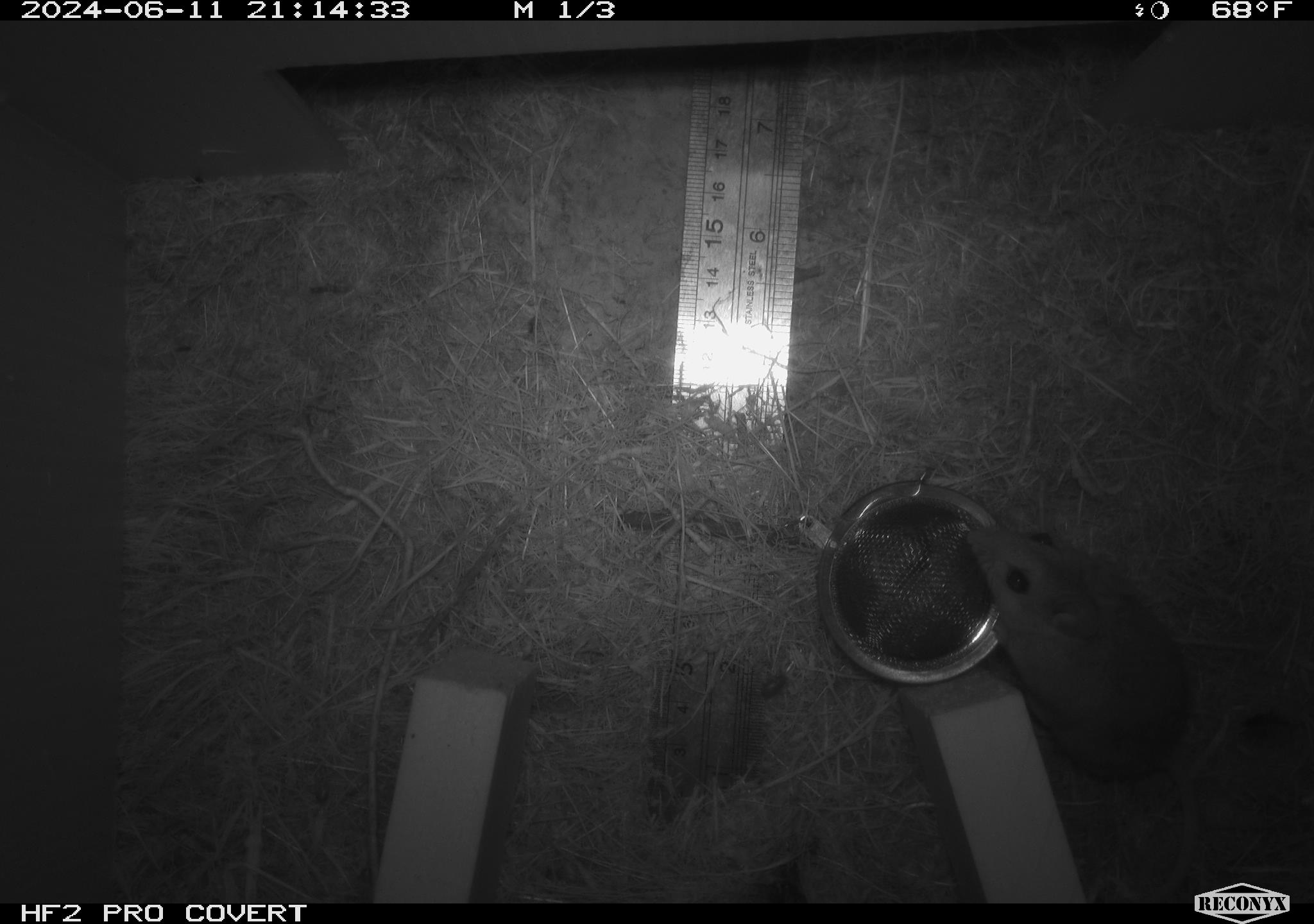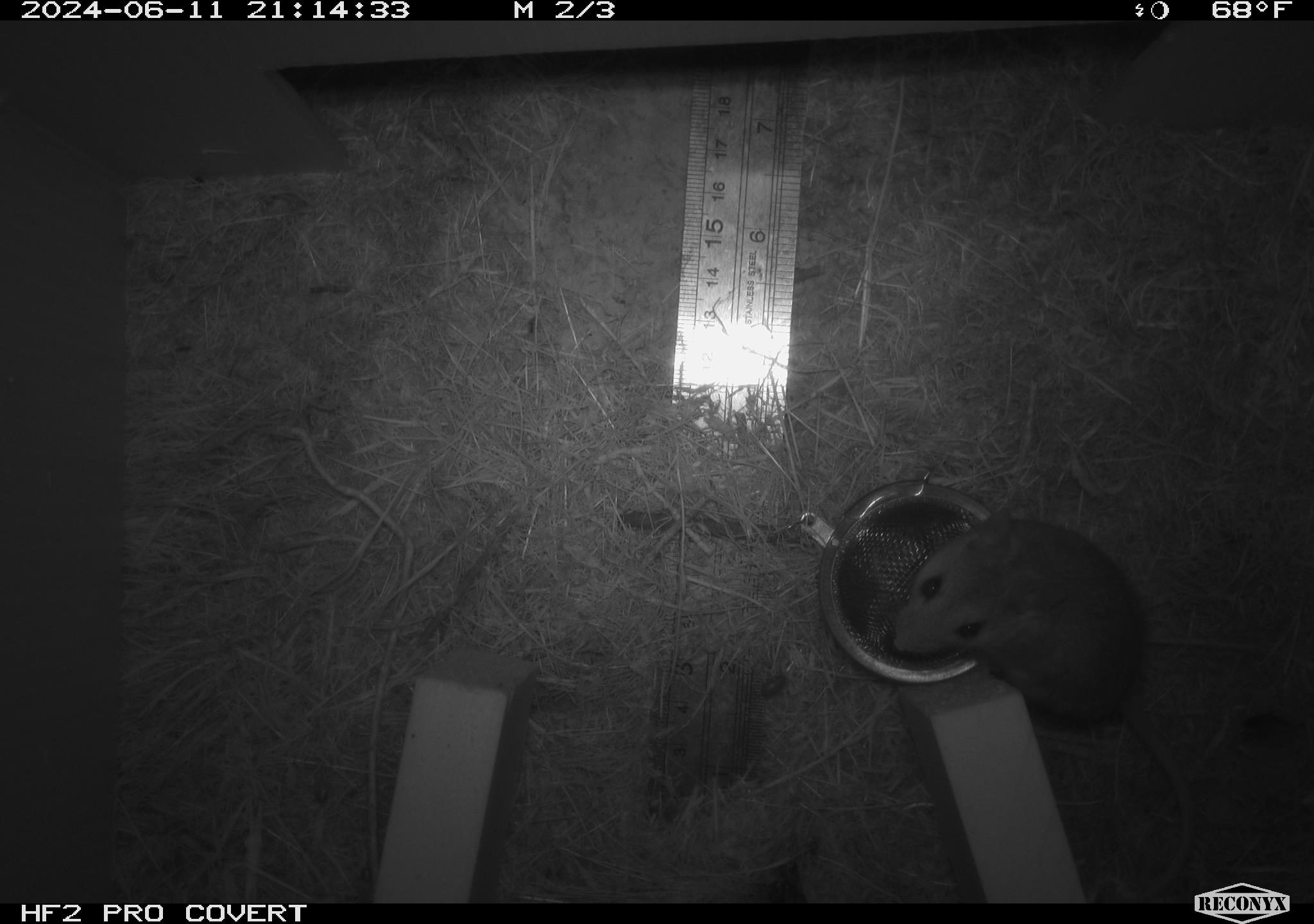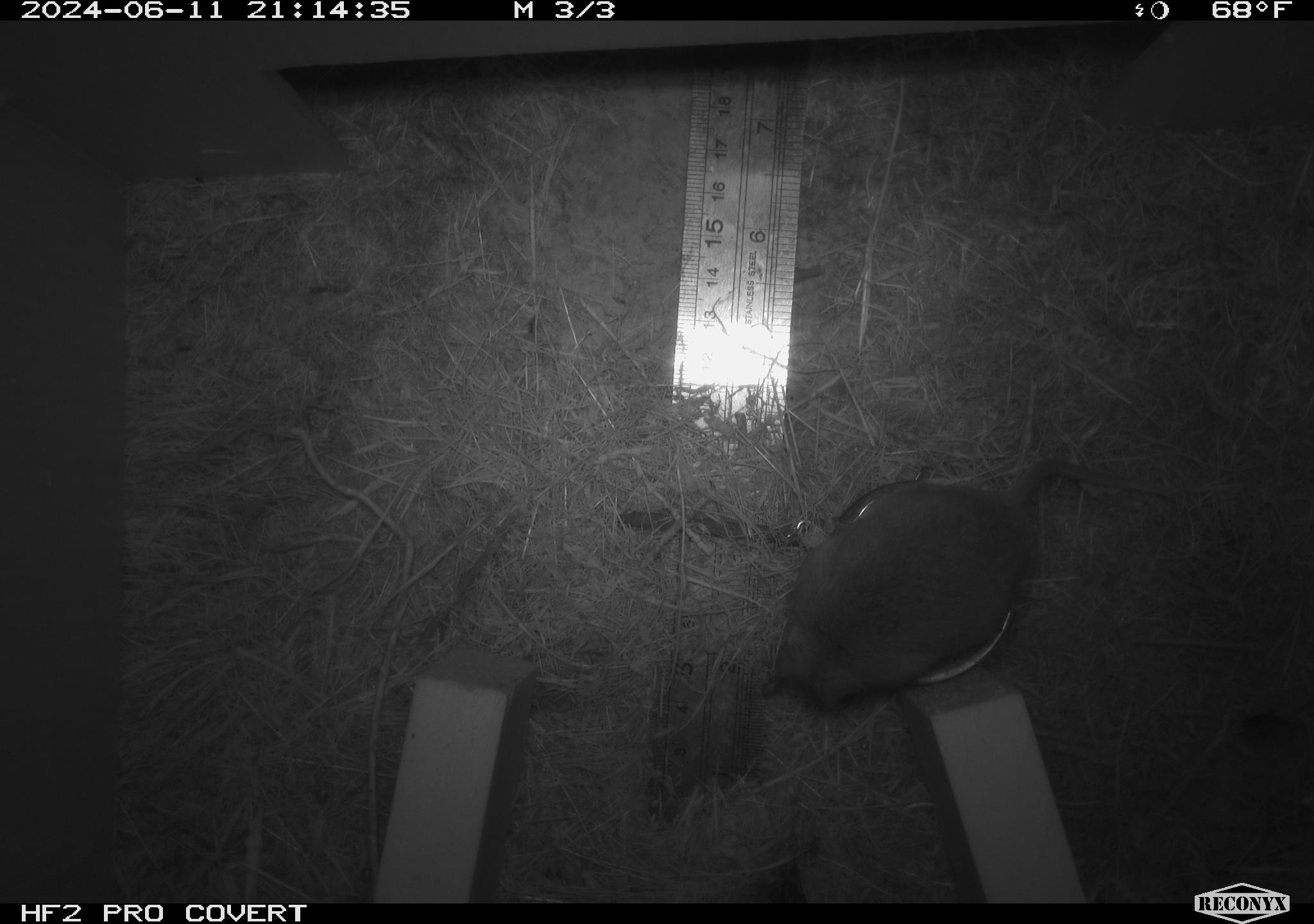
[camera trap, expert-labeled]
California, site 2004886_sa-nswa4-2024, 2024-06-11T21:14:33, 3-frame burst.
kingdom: Animalia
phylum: Chordata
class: Mammalia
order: Rodentia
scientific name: Rodentia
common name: rodent